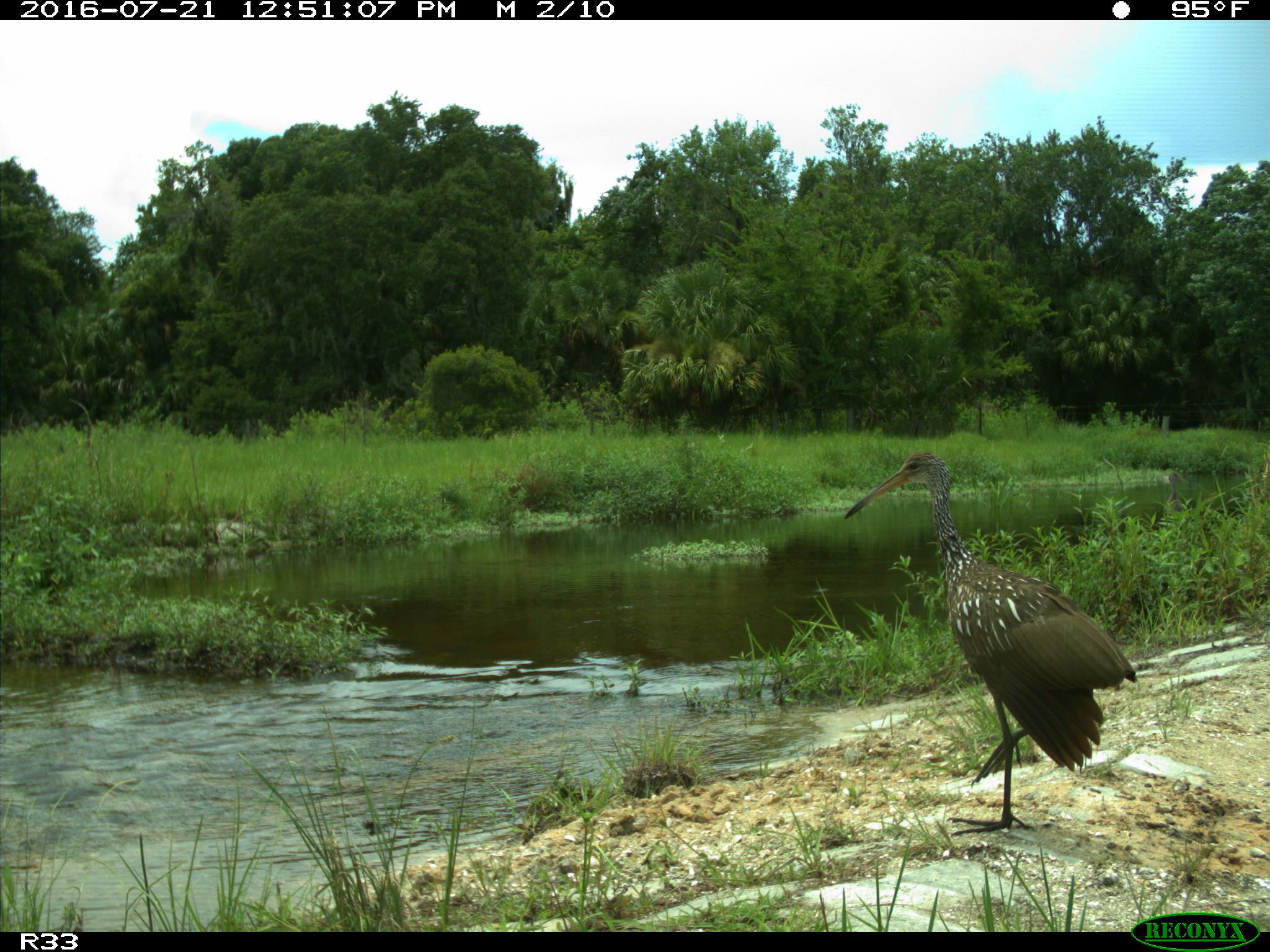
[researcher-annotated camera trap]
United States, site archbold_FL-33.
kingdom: Animalia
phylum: Chordata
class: Aves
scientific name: Aves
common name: birds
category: unidentified bird